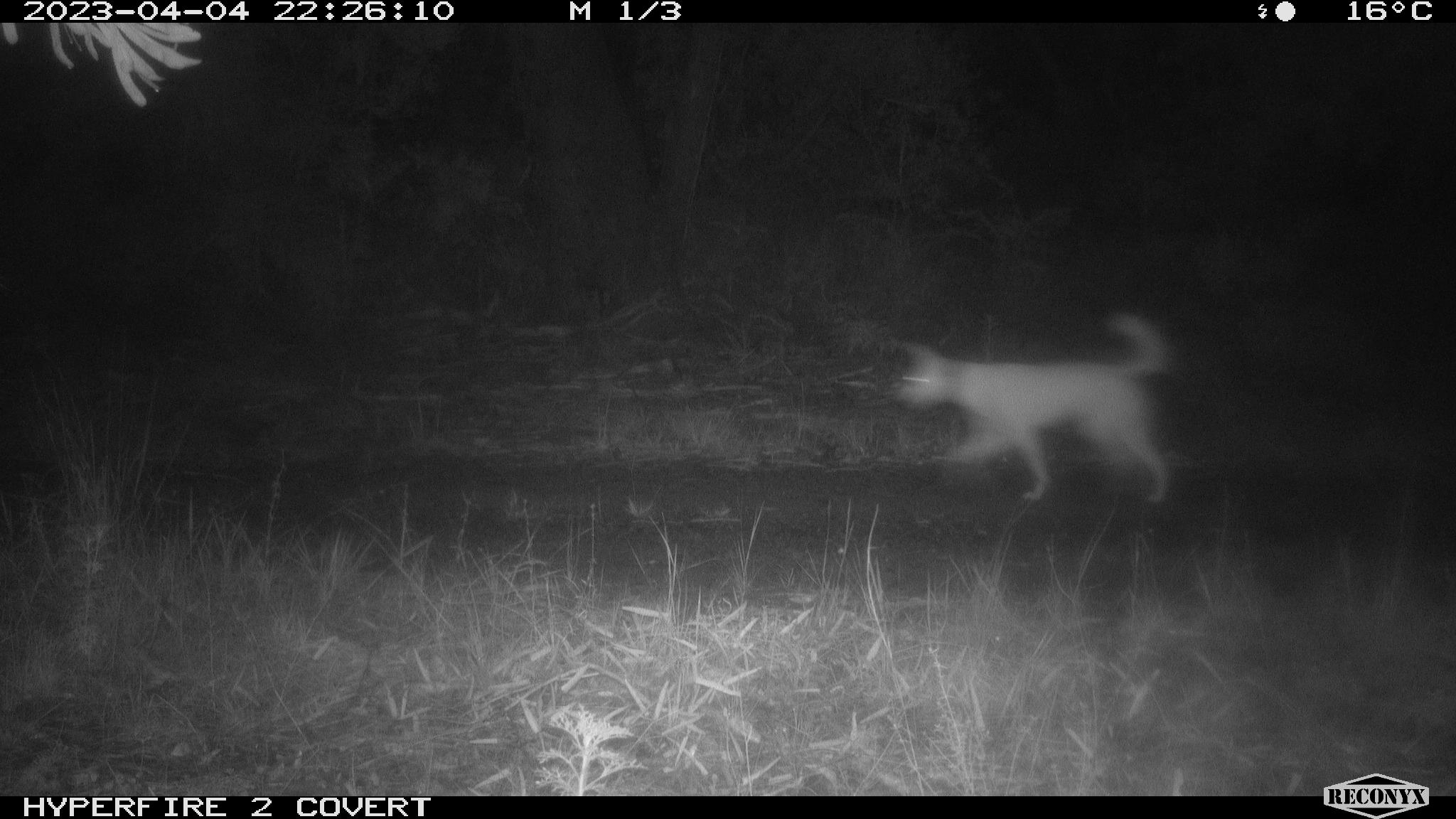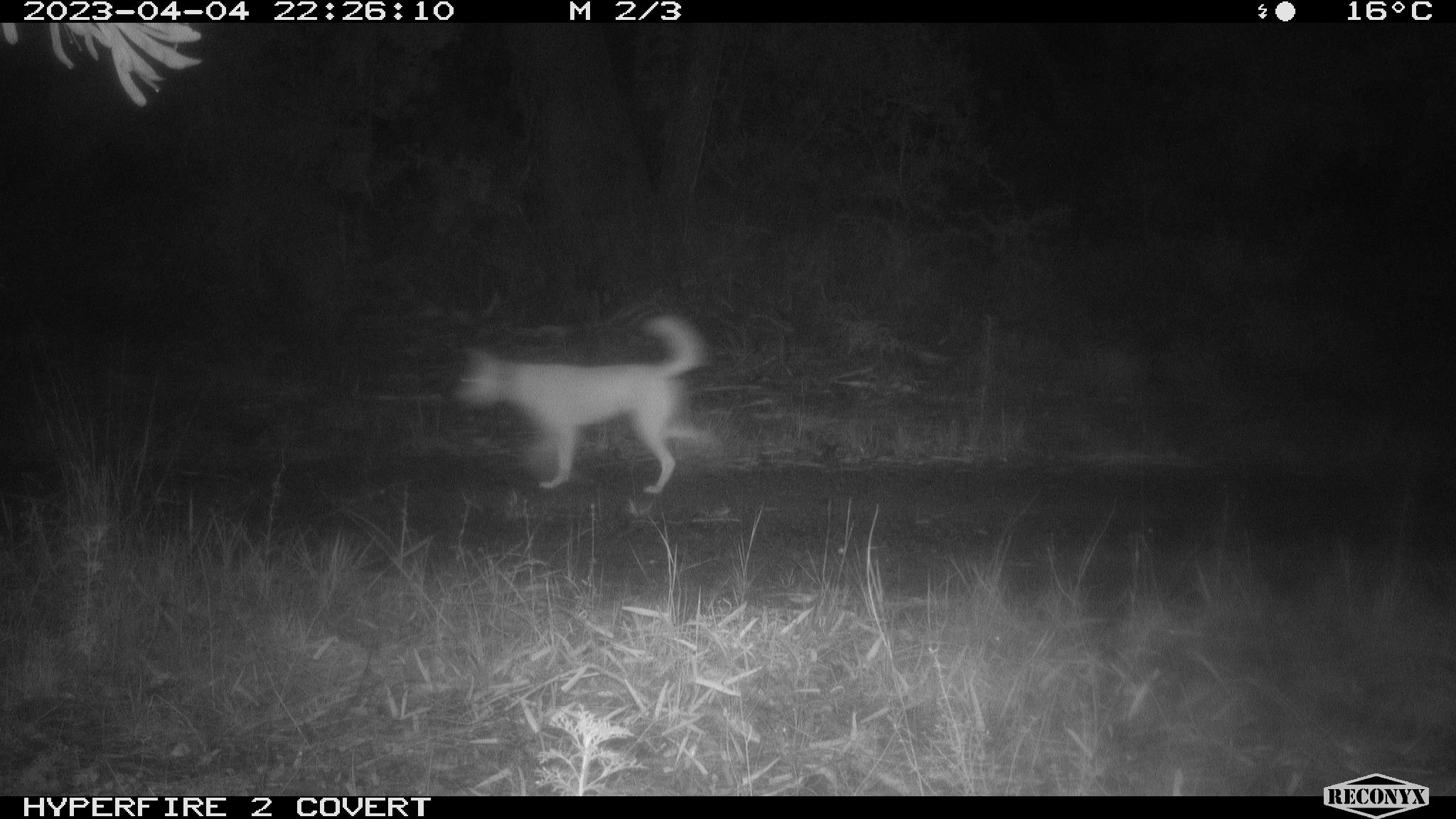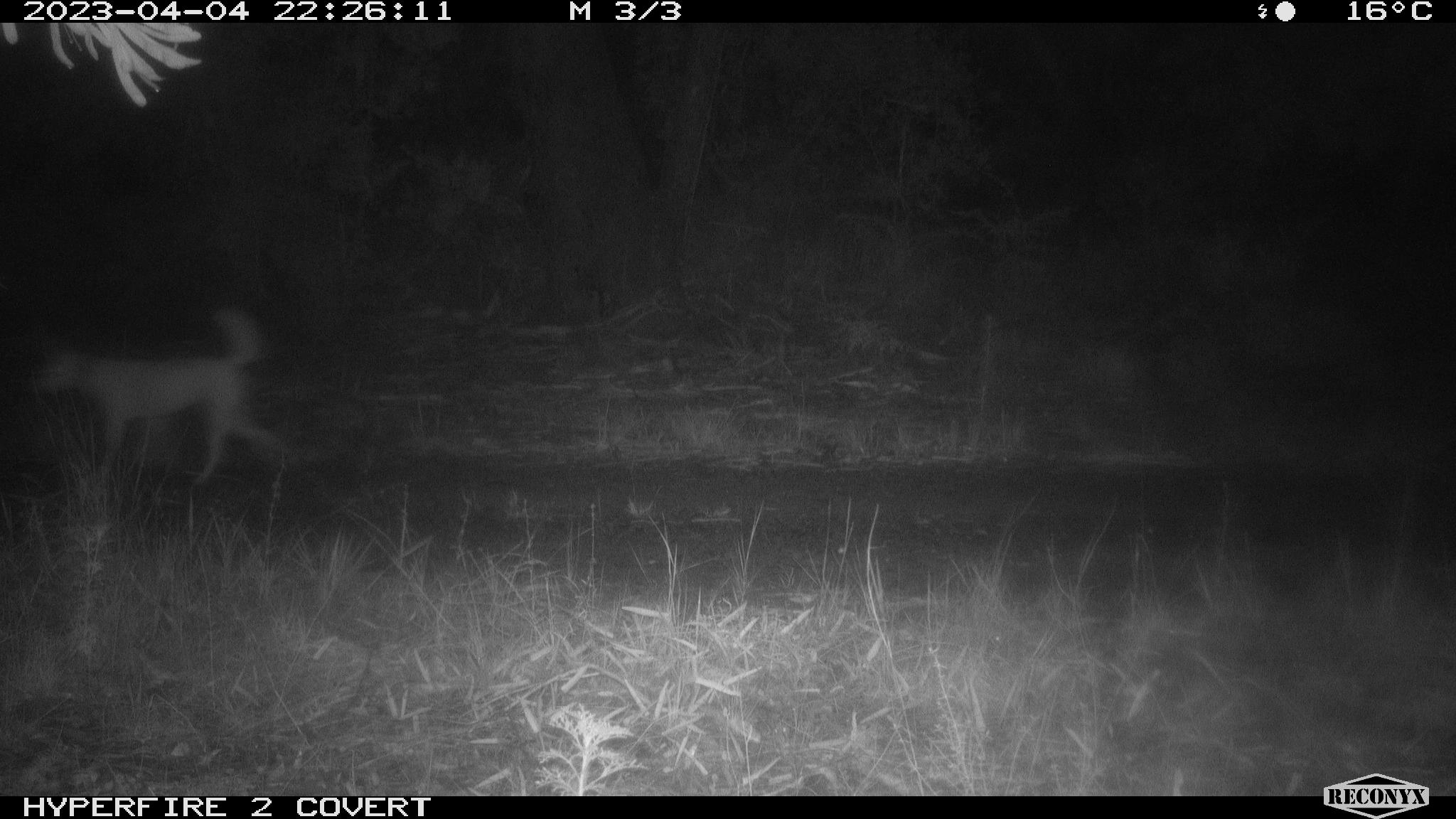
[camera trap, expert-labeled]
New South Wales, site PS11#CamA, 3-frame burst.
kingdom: Animalia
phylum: Chordata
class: Mammalia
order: Carnivora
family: Canidae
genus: Canis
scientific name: Canis familiaris dingo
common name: dingo